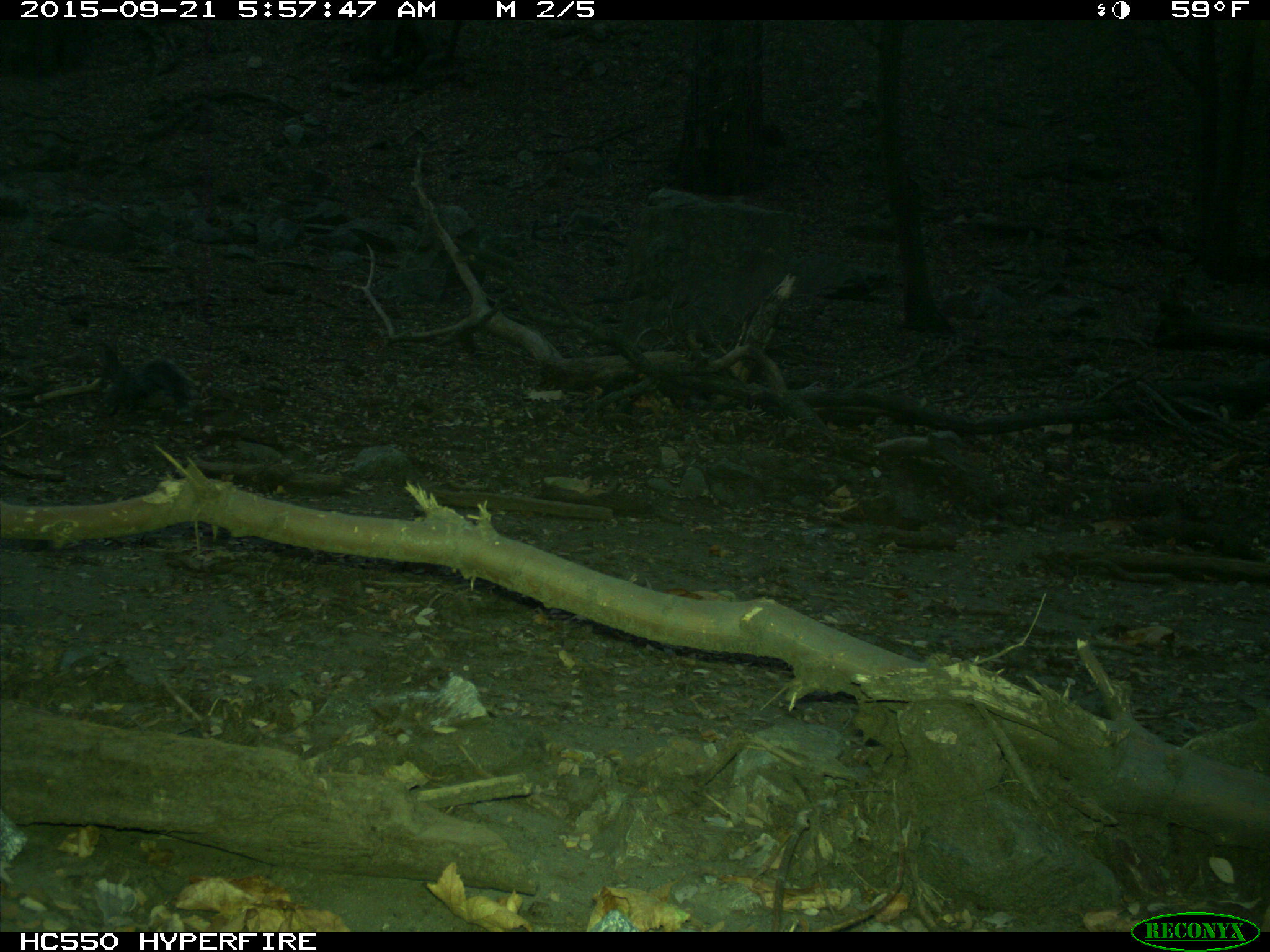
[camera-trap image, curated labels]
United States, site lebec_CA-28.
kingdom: Animalia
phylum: Chordata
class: Mammalia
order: Rodentia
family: Sciuridae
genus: Sciurus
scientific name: Sciurus carolinensis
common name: eastern gray squirrel